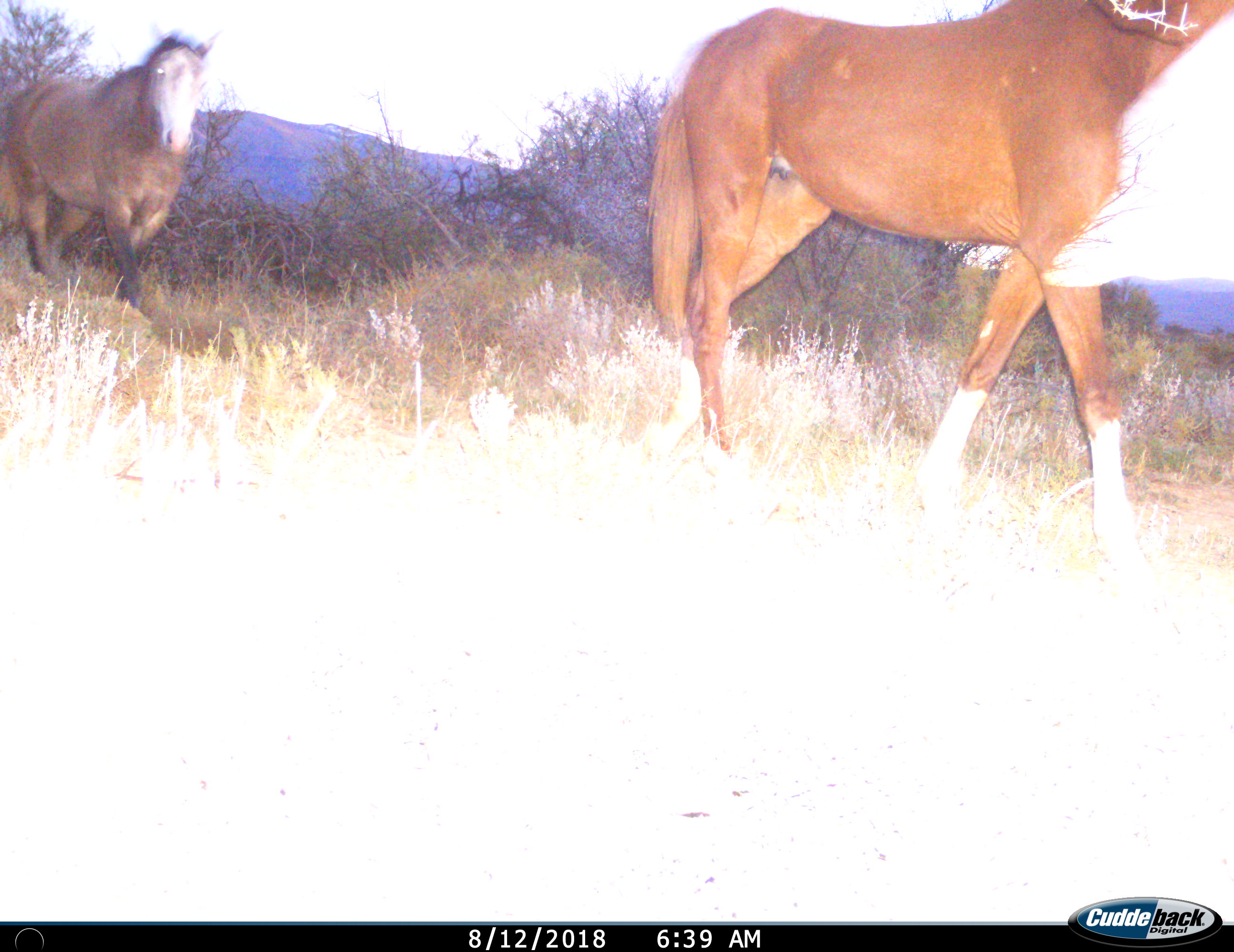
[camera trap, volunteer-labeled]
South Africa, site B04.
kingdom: Animalia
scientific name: Animalia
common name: animal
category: domesticanimal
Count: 2.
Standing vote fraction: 0%.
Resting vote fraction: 0%.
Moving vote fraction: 100%.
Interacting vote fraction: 0%.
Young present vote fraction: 0%.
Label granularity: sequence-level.